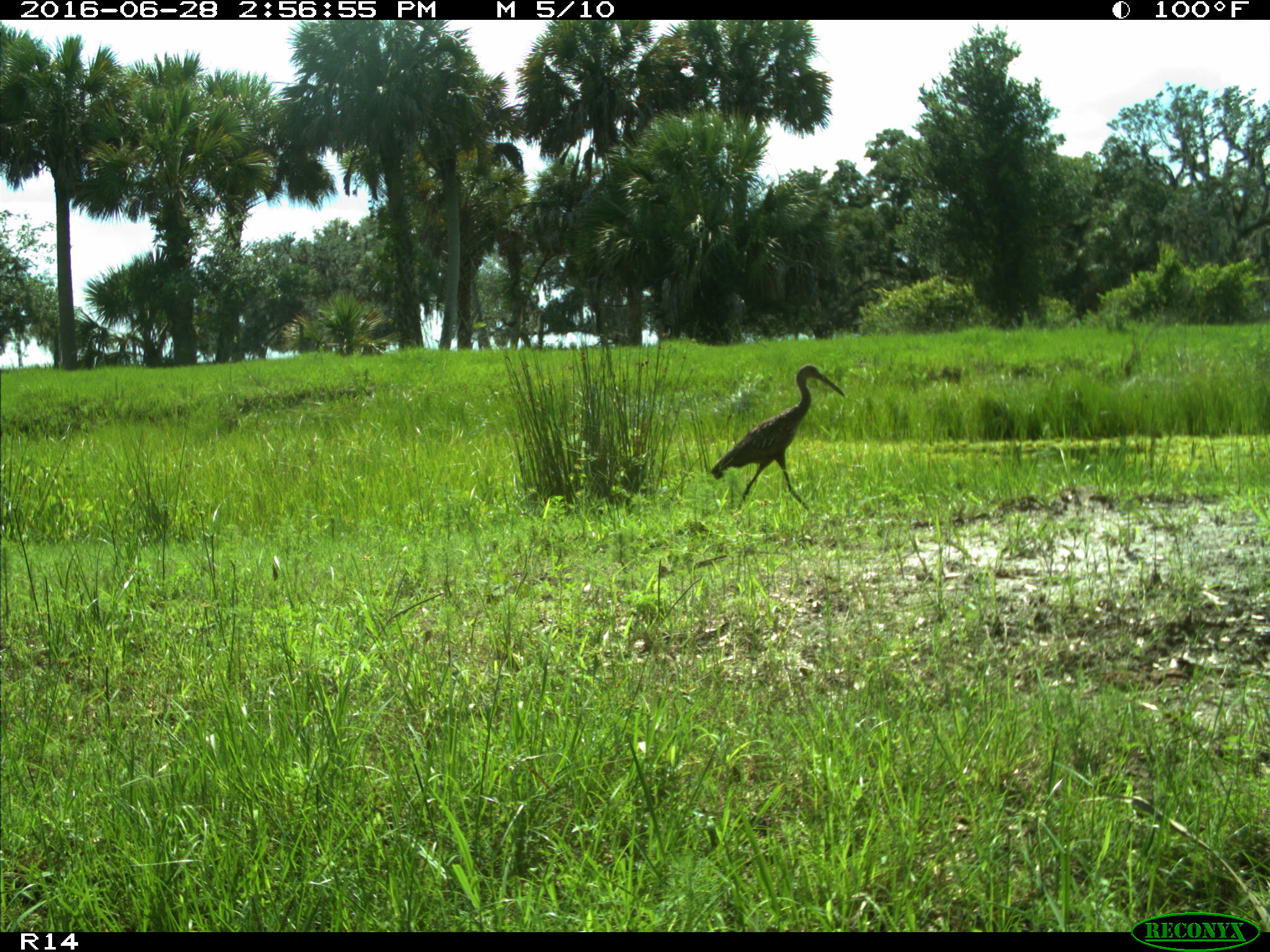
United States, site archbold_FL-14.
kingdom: Animalia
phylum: Chordata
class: Aves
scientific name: Aves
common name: birds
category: unidentified bird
Unidentified bird (birds) (Aves).